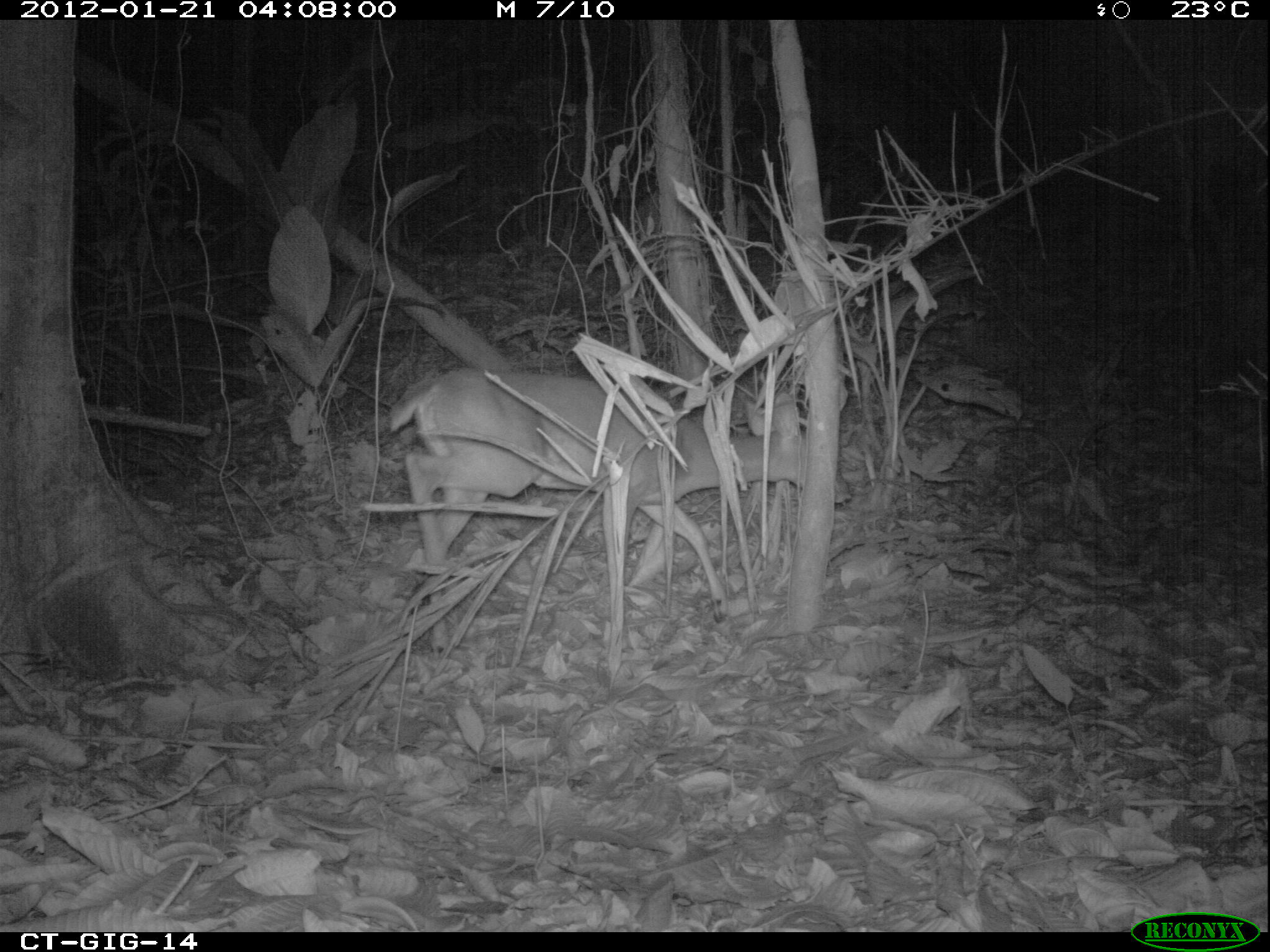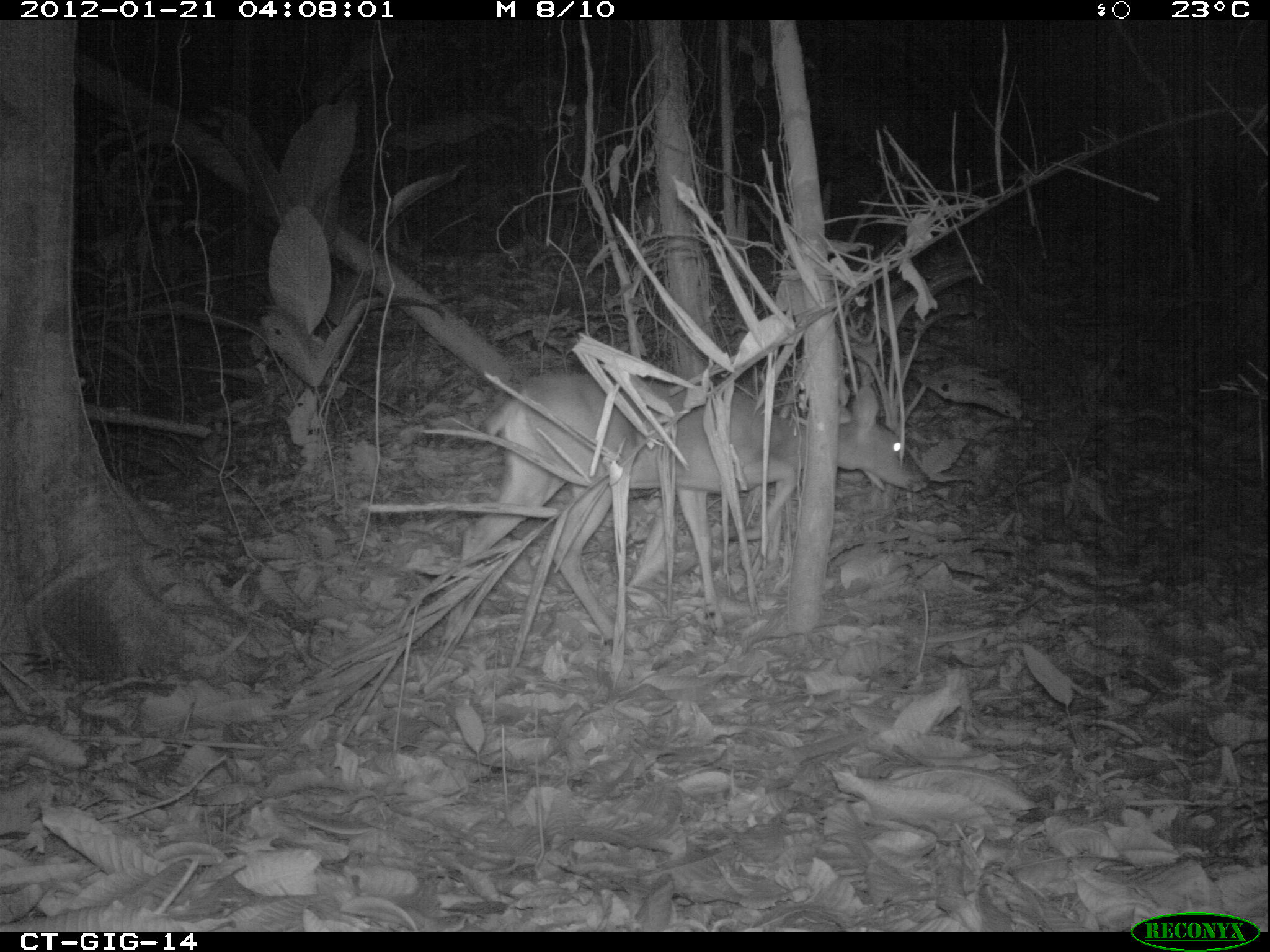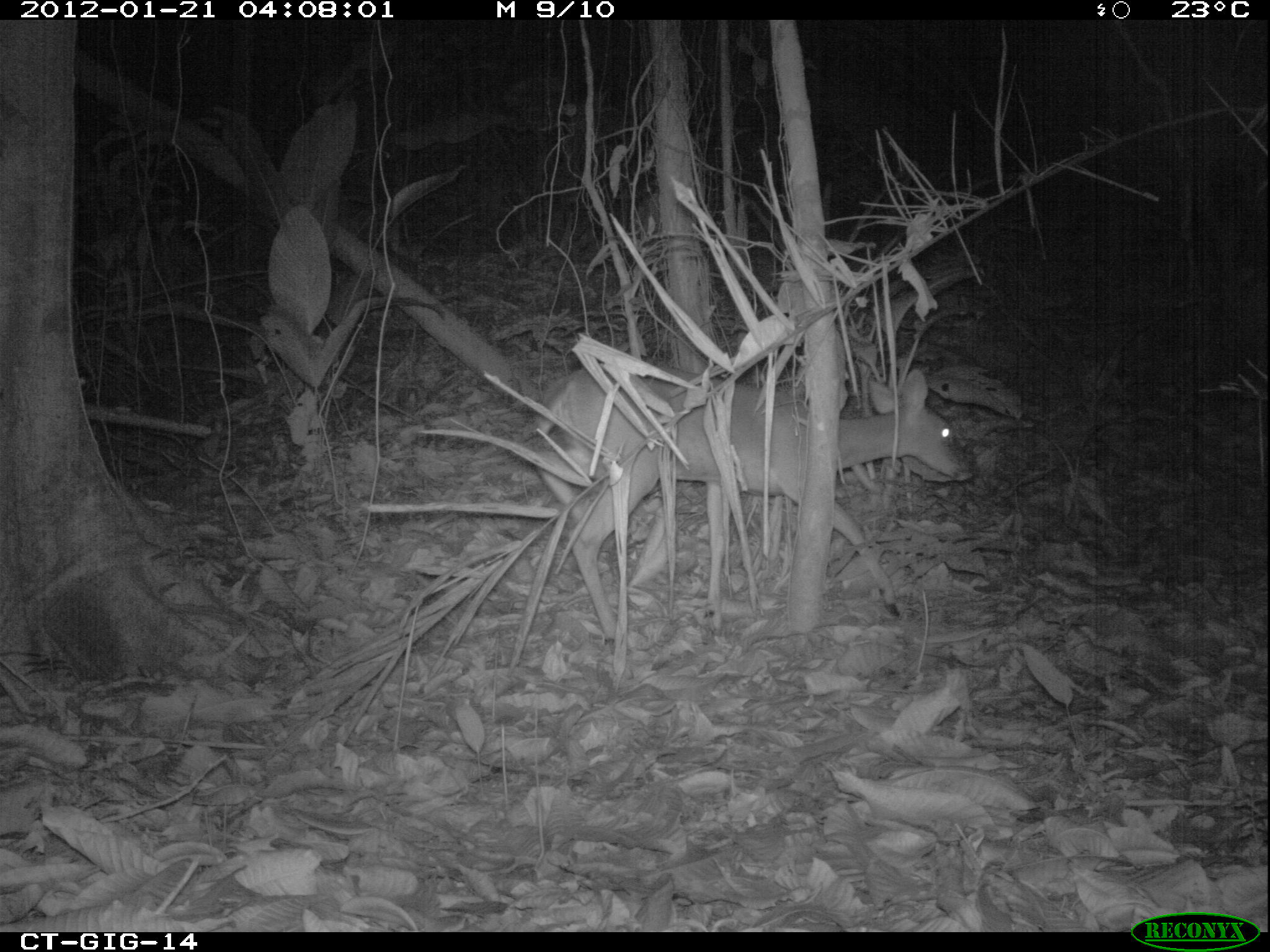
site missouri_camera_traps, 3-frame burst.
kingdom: Animalia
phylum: Chordata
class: Mammalia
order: Artiodactyla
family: Cervidae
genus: Odocoileus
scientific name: Odocoileus virginianus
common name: white-tailed deer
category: white tailed deer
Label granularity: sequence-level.